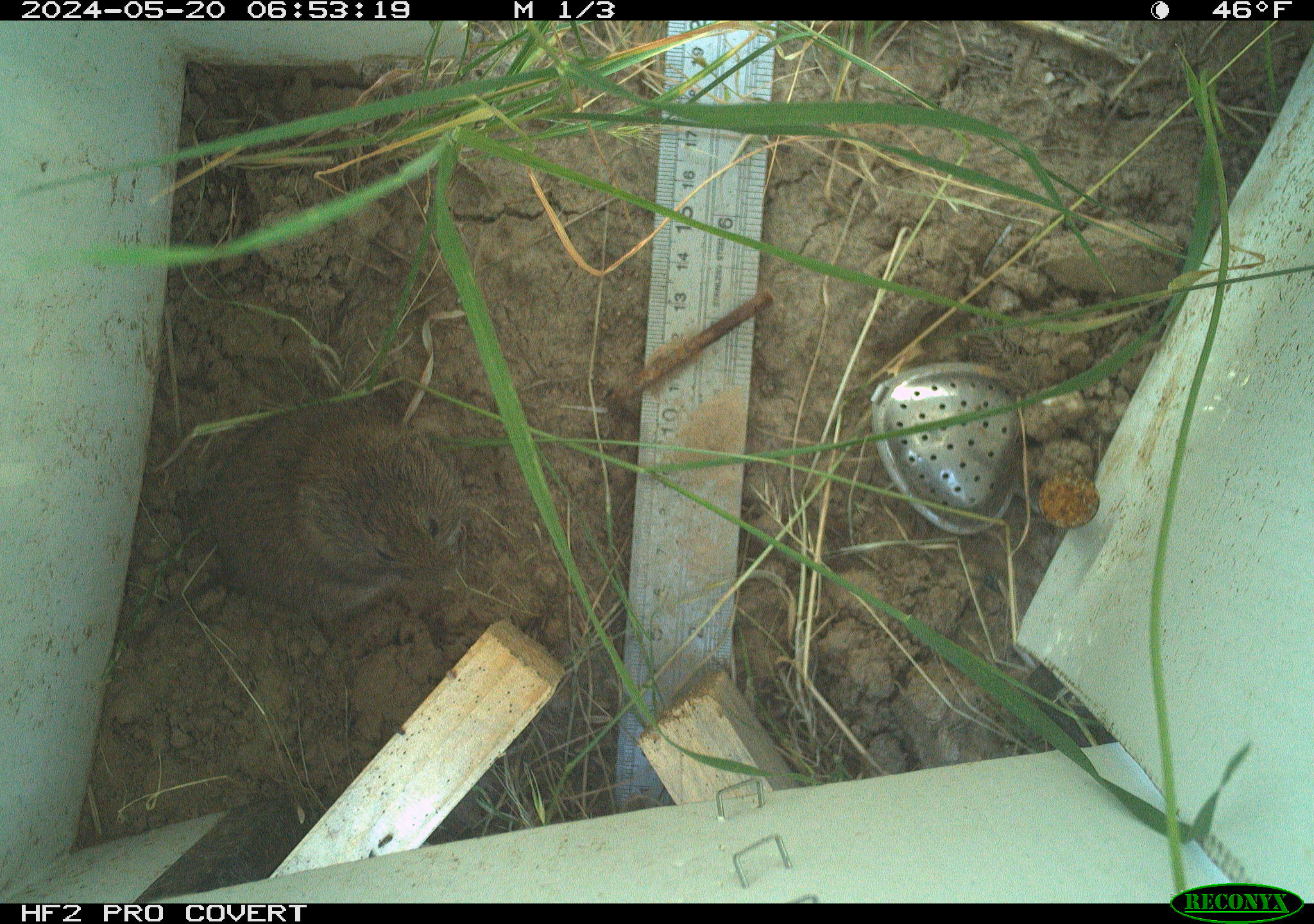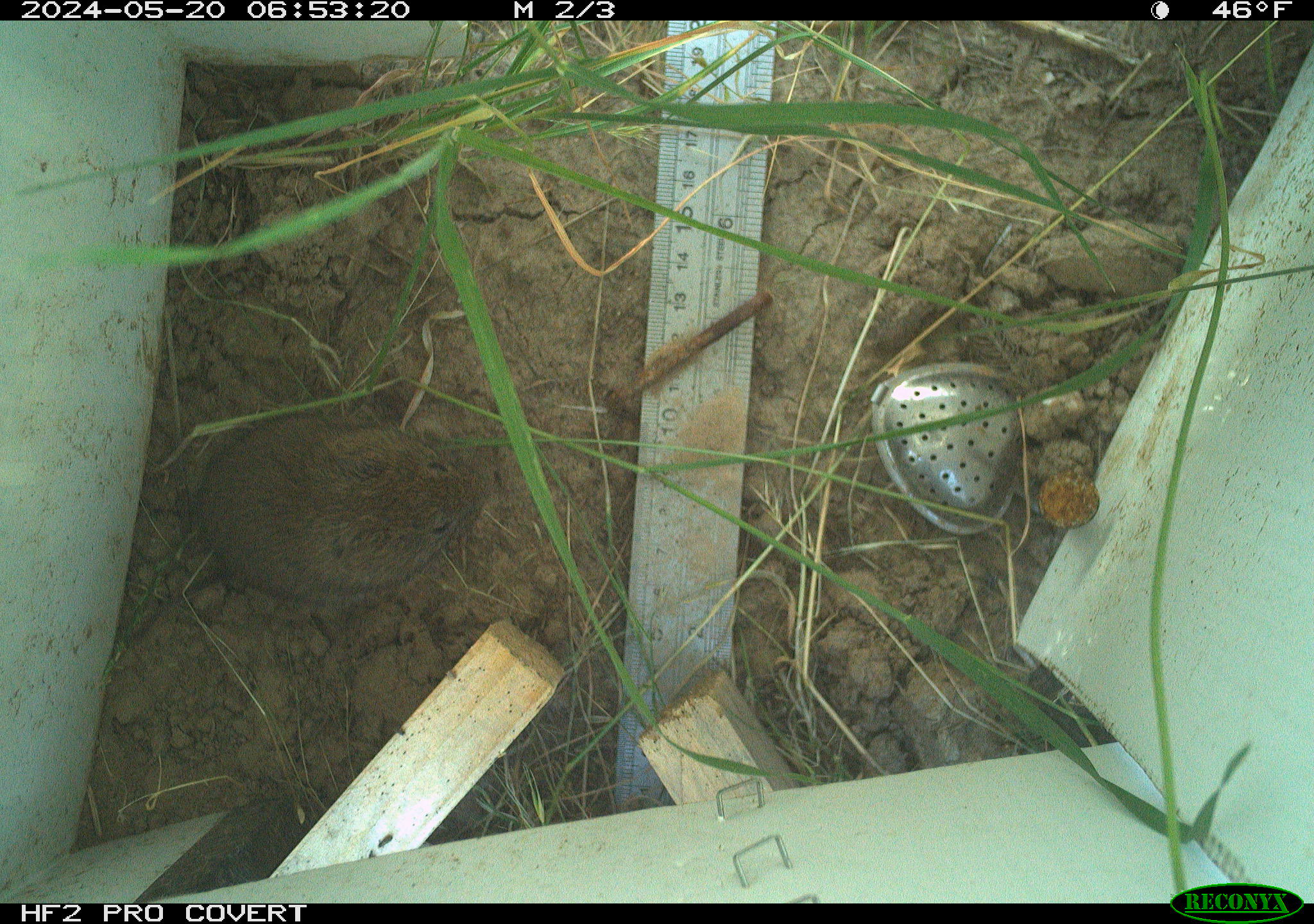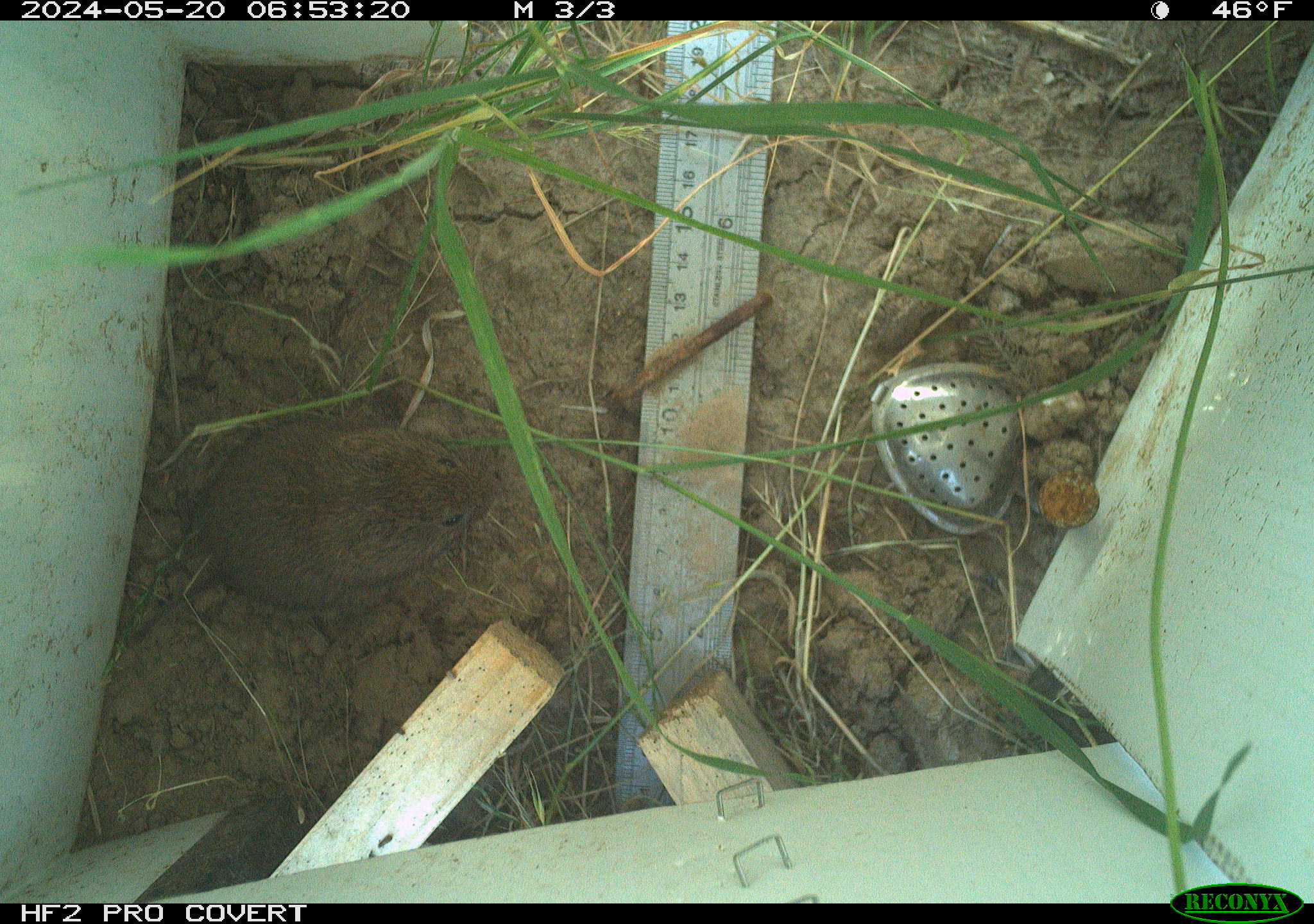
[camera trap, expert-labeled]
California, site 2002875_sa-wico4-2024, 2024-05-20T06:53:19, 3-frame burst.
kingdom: Animalia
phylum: Chordata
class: Mammalia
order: Rodentia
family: Cricetidae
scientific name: Arvicolinae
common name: voles, lemmings, and muskrats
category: arvicolinae subfamily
Arvicolinae subfamily (voles, lemmings, and muskrats) (Arvicolinae).